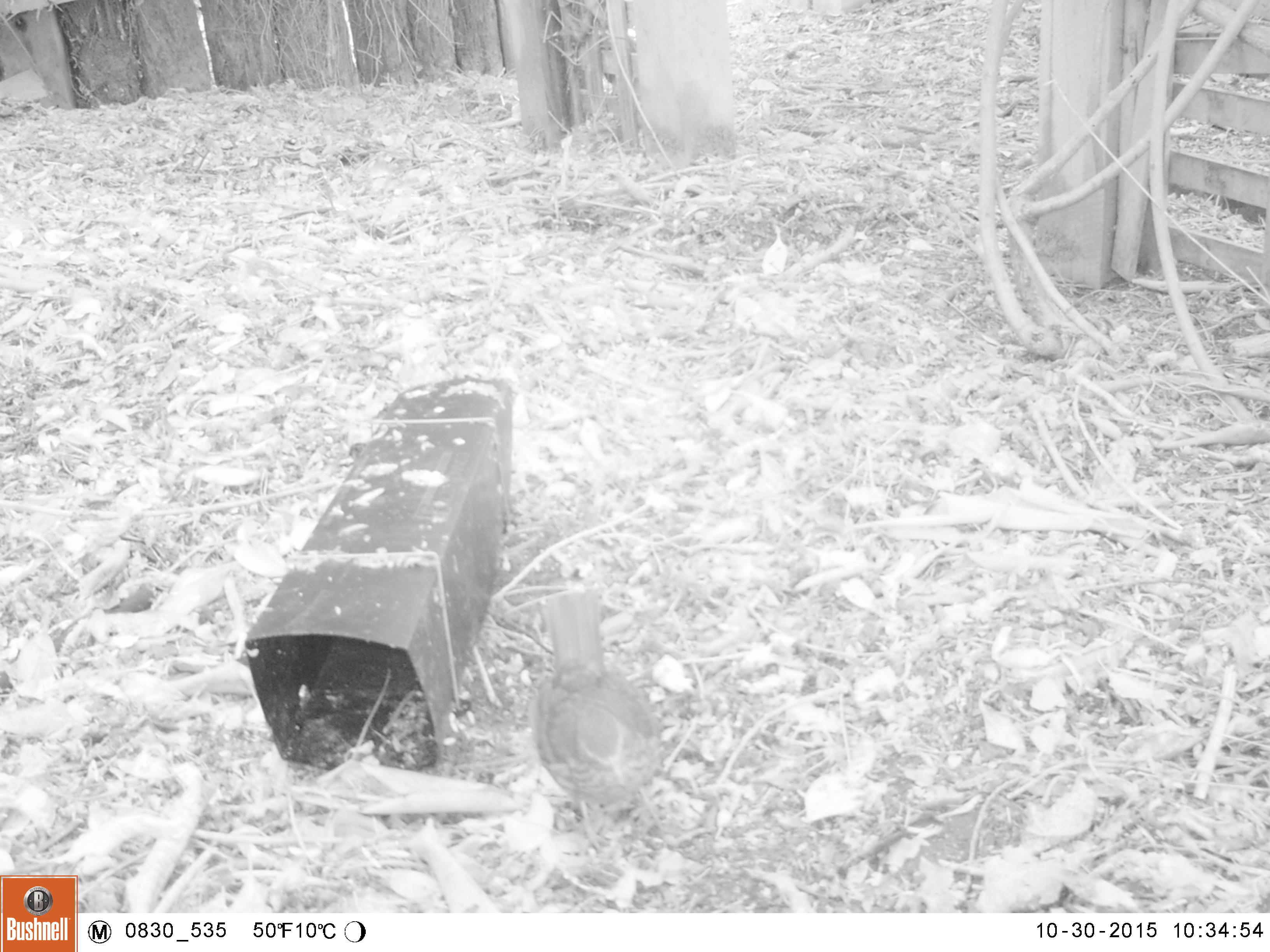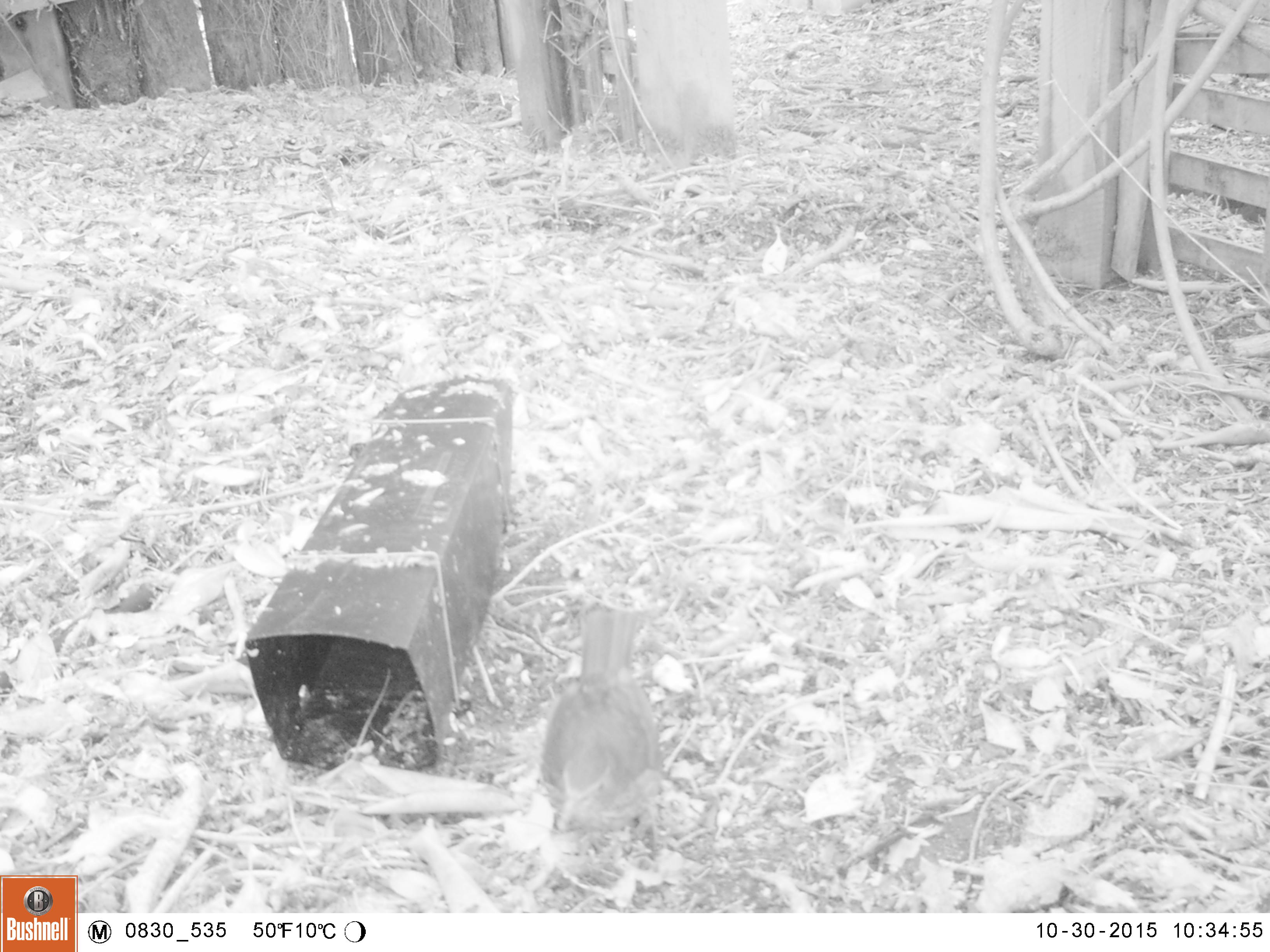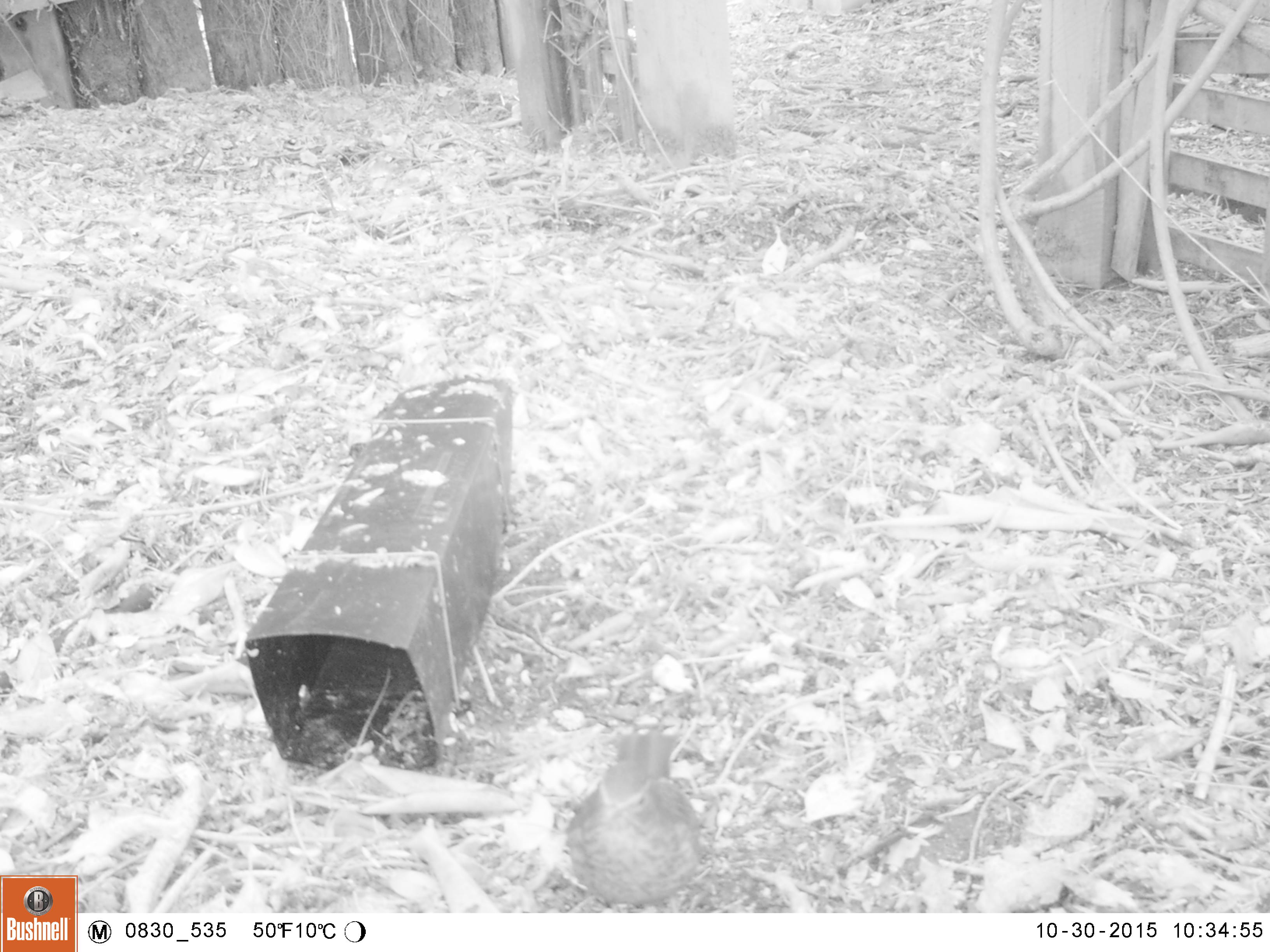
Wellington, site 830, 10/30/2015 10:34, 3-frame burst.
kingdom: Animalia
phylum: Chordata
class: Aves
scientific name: Aves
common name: bird